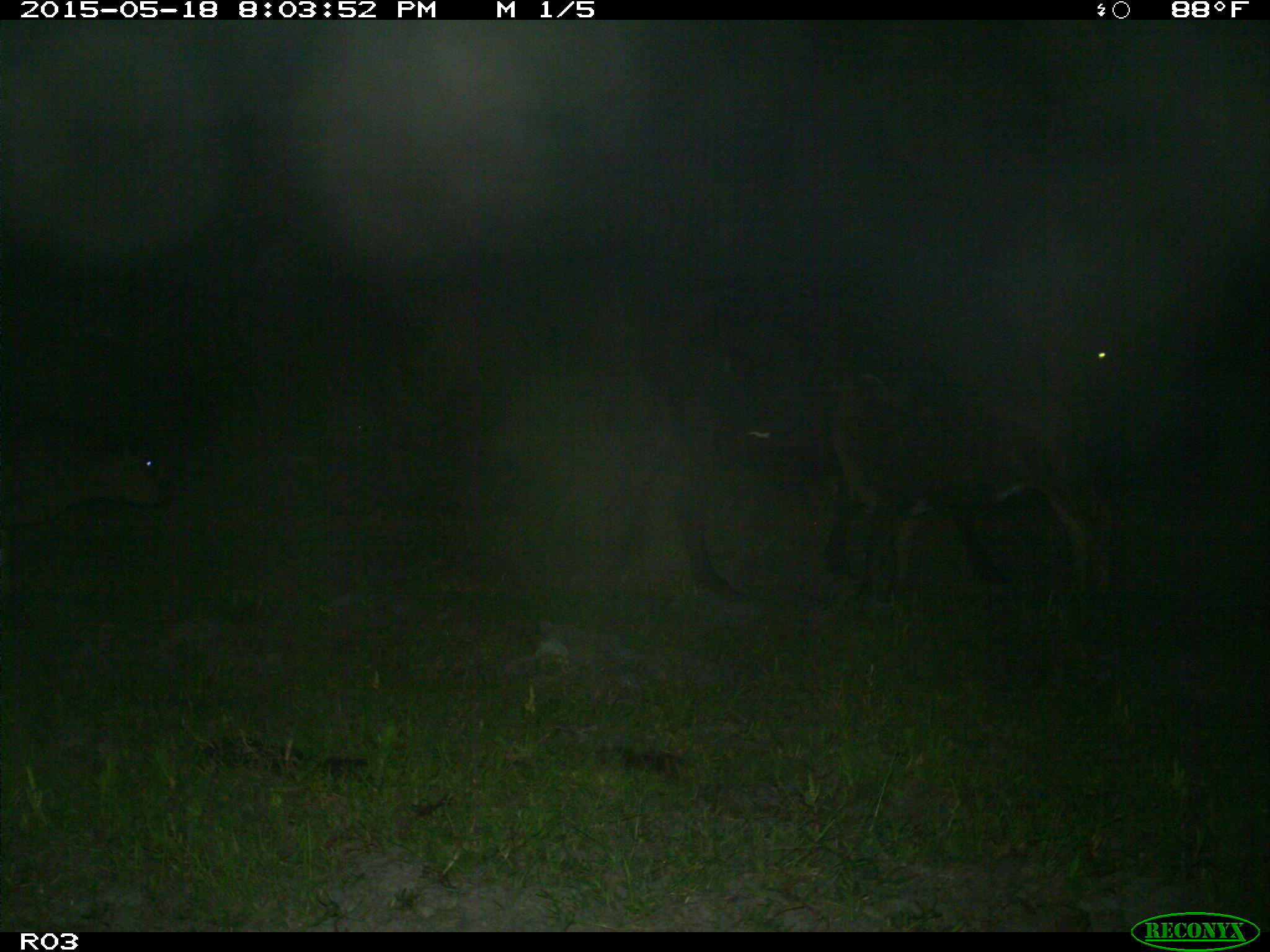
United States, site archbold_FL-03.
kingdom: Animalia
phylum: Chordata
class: Mammalia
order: Artiodactyla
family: Bovidae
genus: Bos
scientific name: Bos taurus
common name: domestic cow